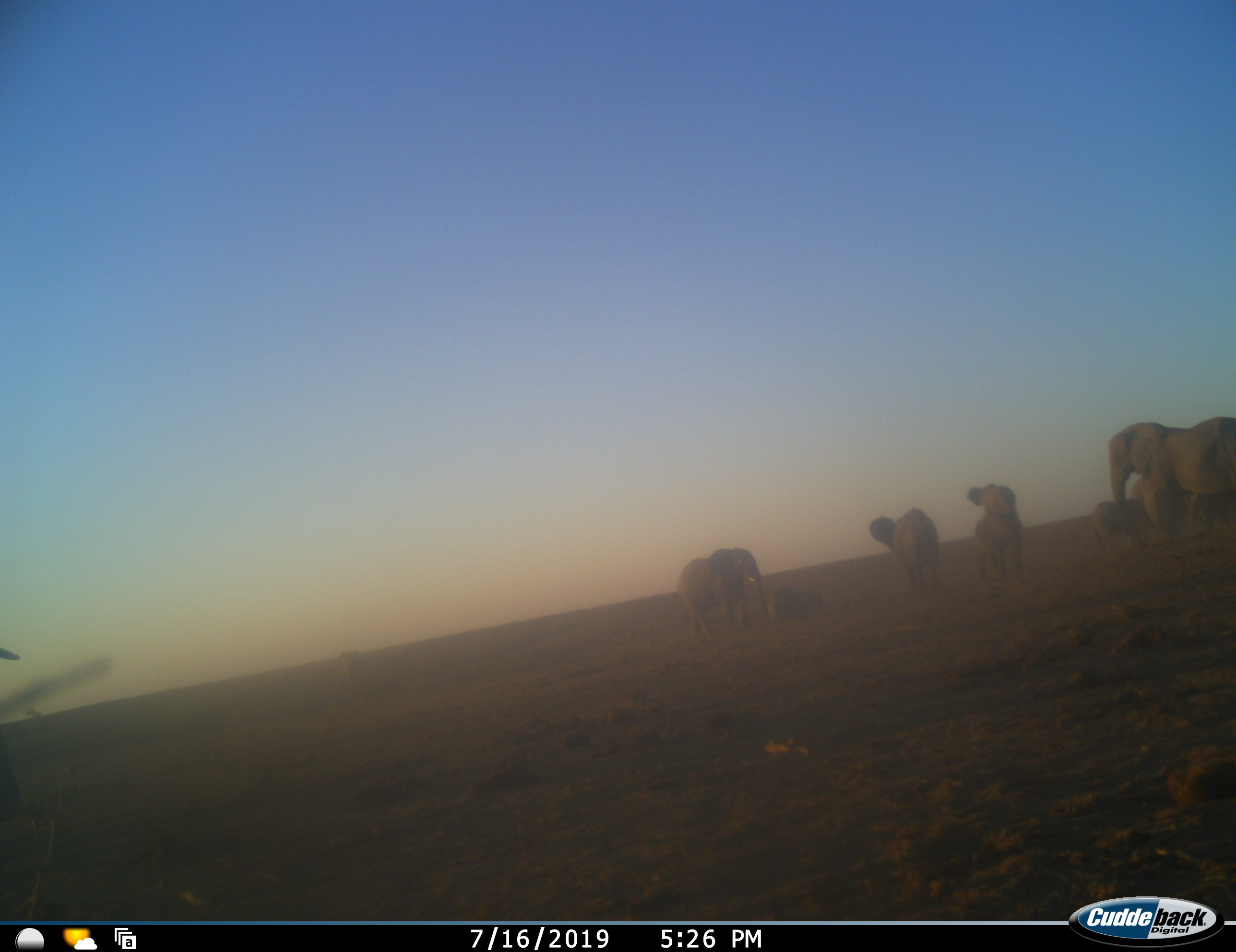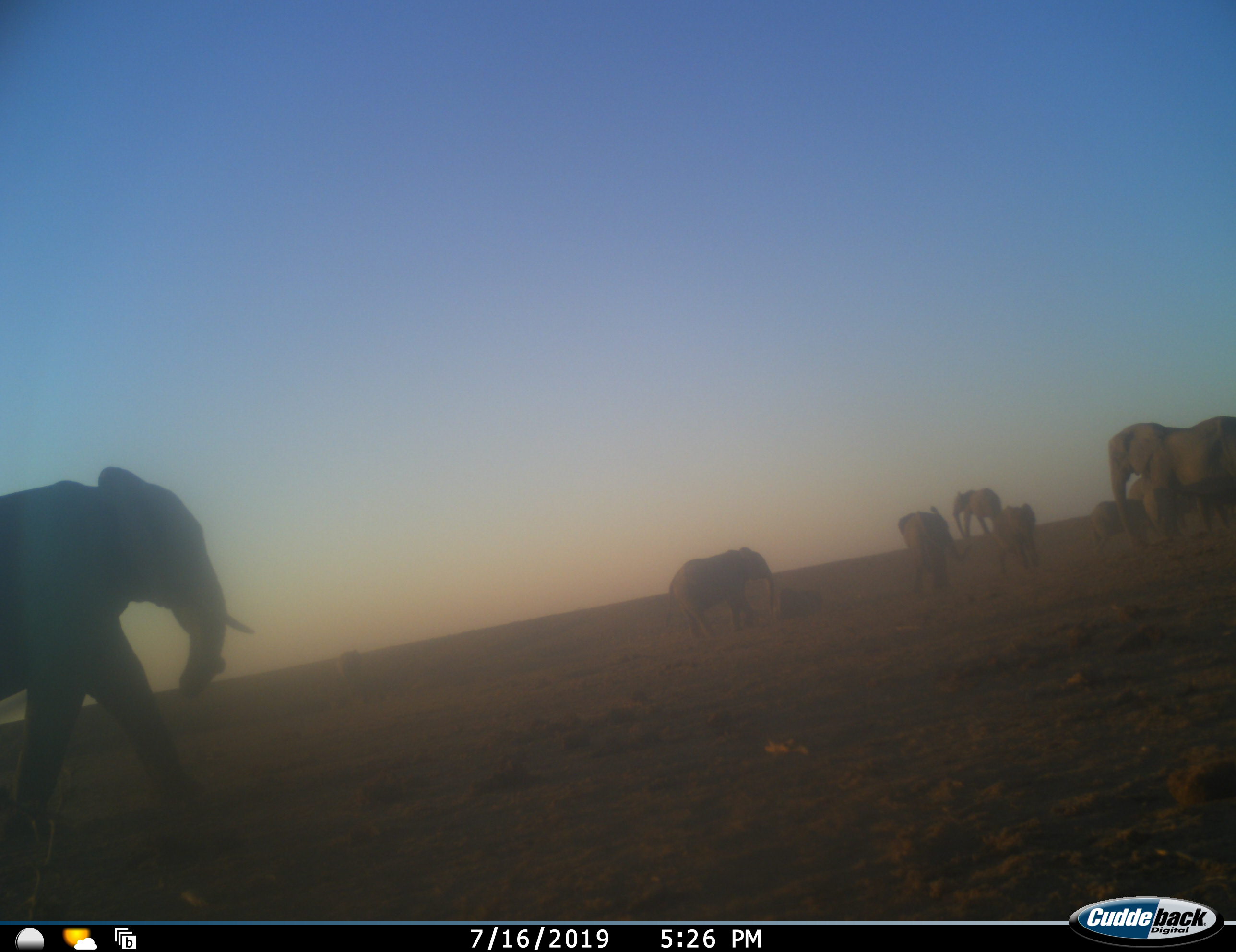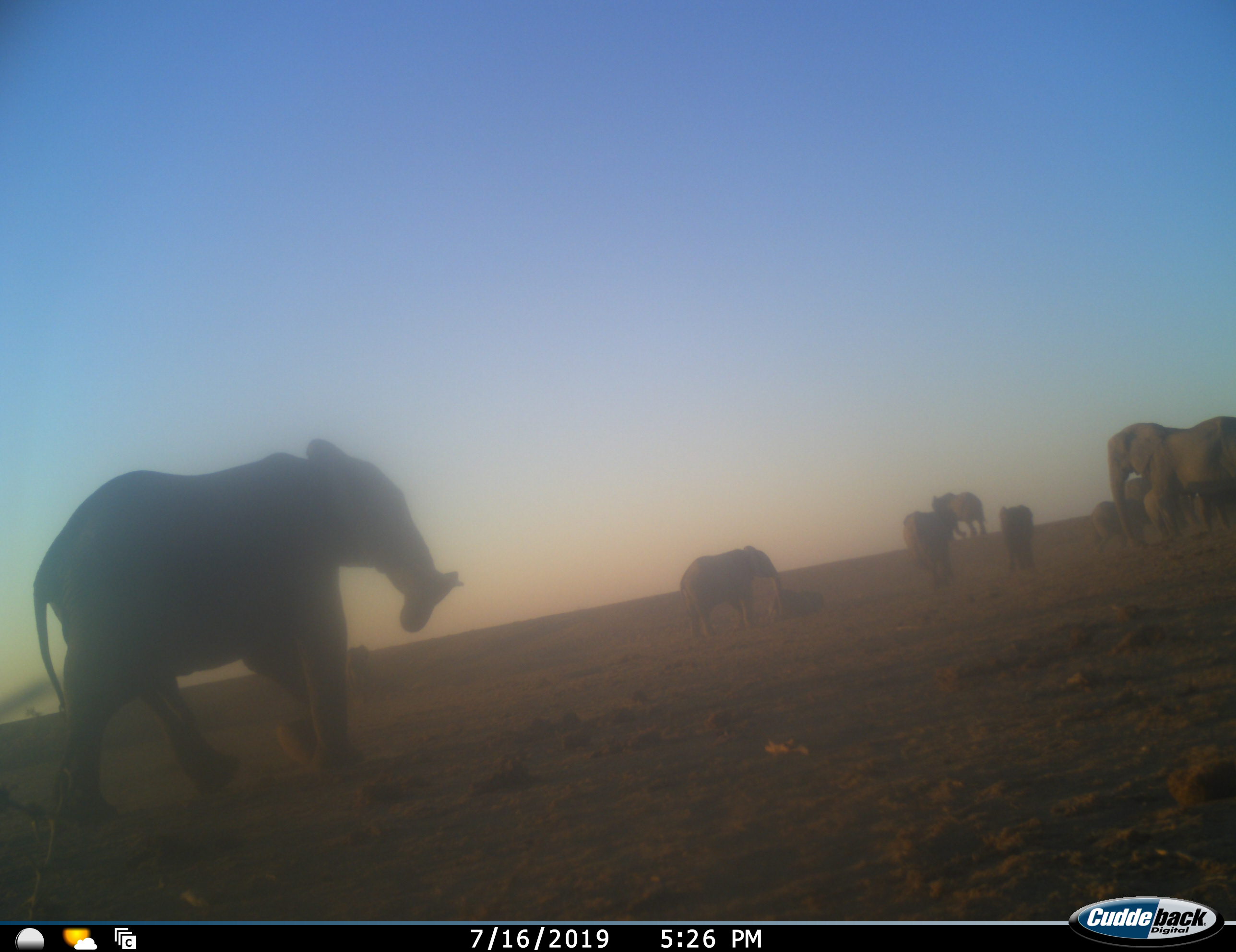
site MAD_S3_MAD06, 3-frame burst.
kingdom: Animalia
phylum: Chordata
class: Mammalia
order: Proboscidea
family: Elephantidae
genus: Loxodonta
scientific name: Loxodonta africana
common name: african bush elephant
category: elephant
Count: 8.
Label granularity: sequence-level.